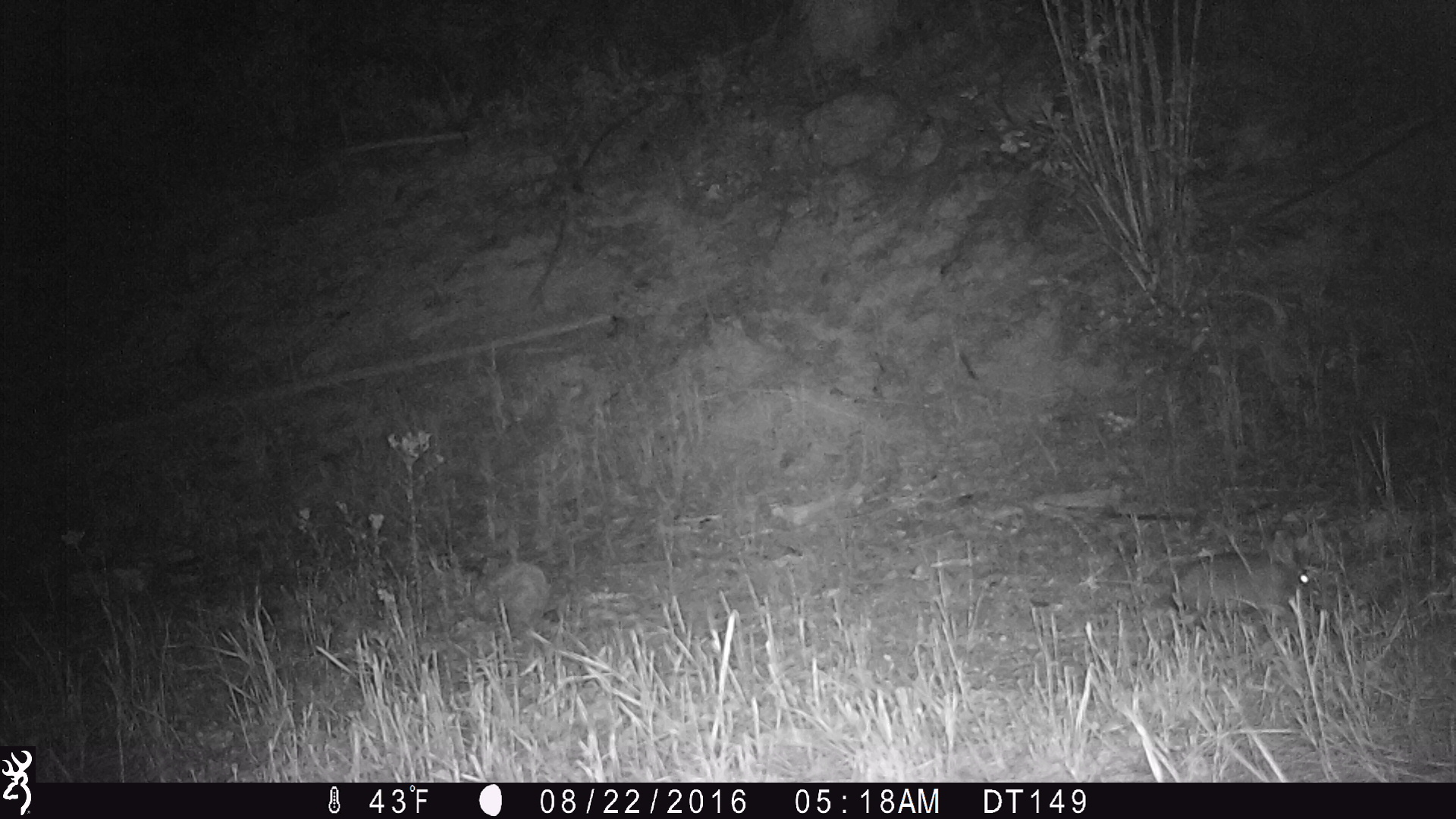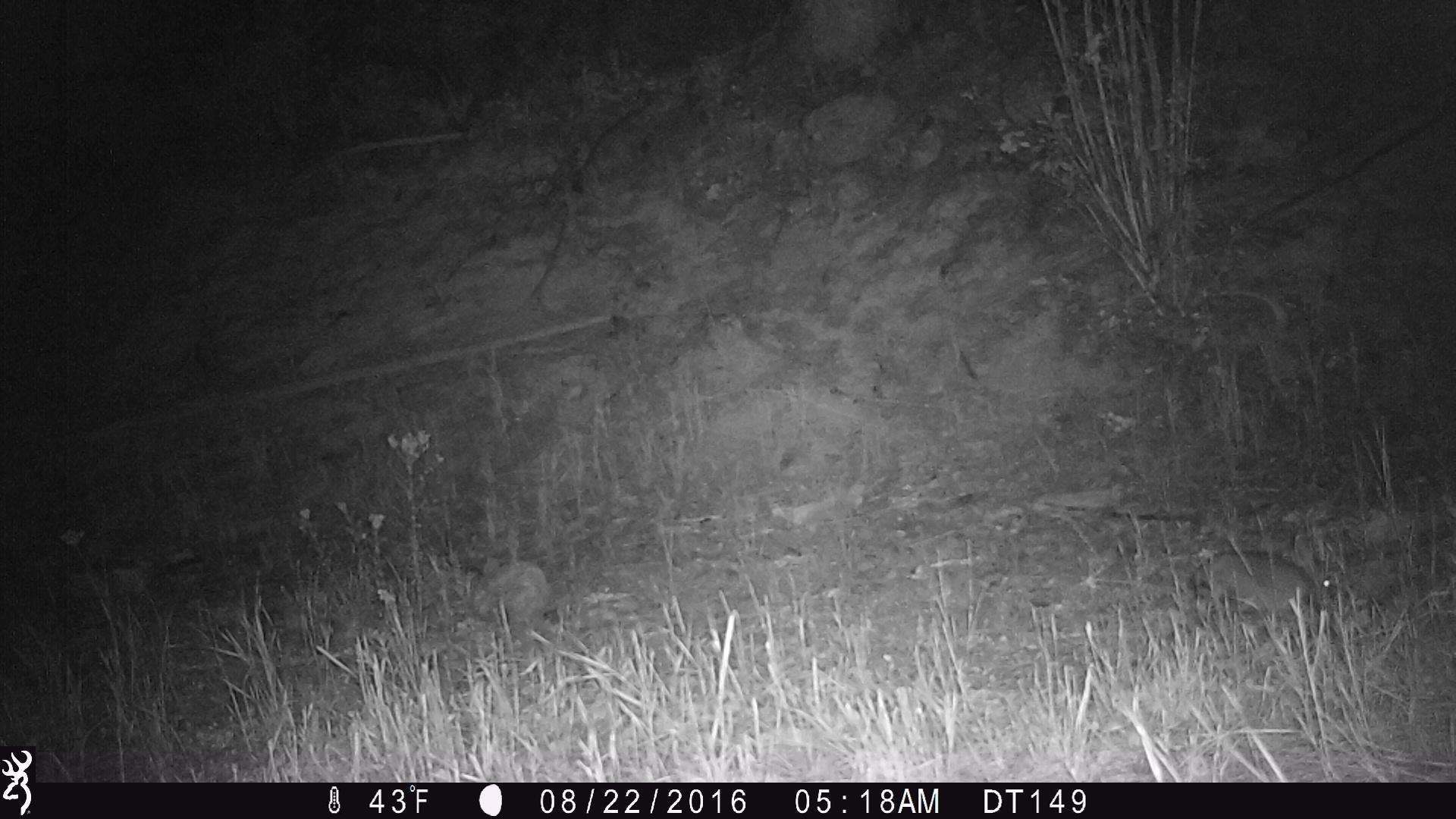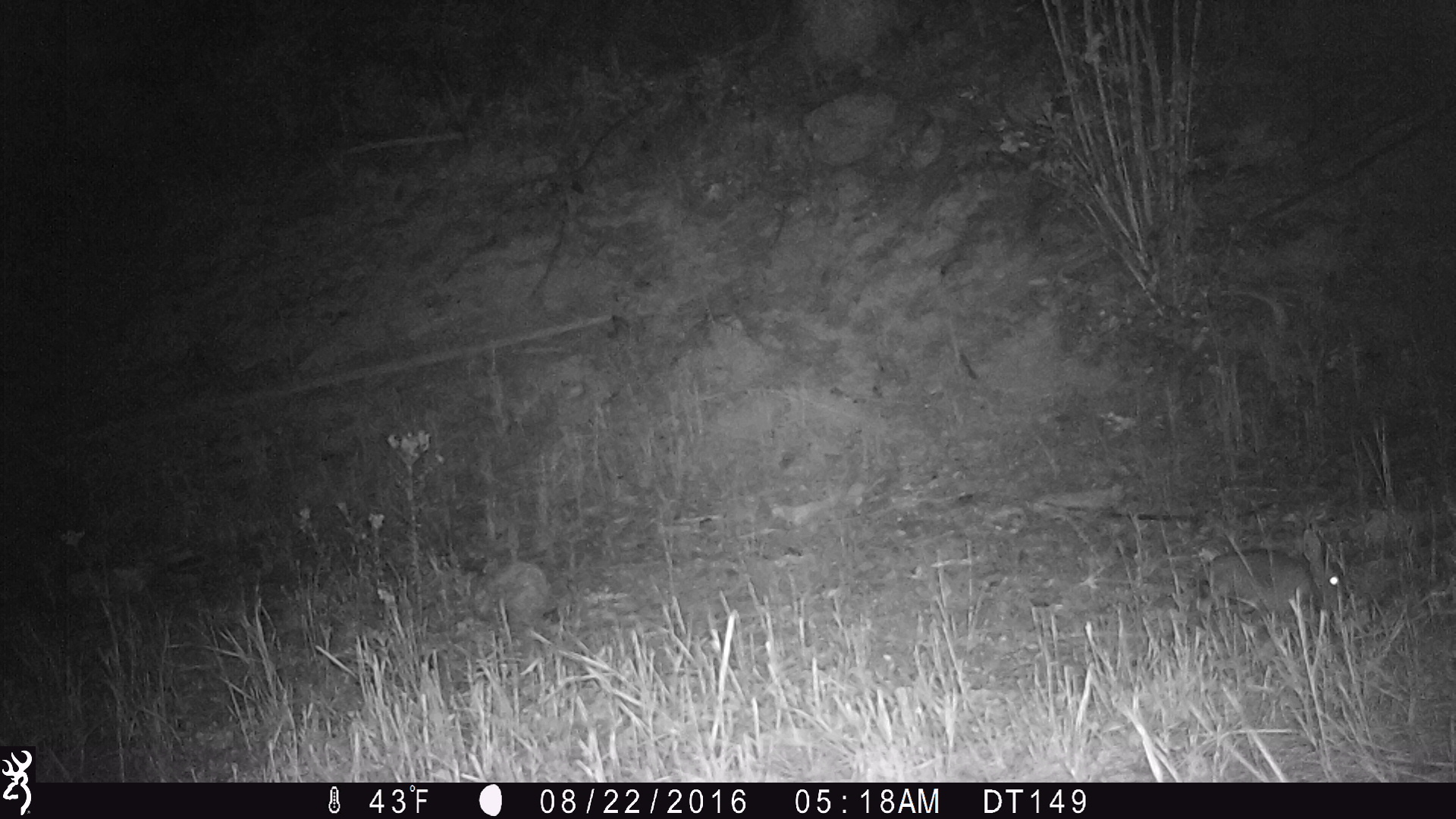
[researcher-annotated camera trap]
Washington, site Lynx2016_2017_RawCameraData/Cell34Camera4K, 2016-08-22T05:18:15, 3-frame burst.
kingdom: Animalia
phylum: Chordata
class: Mammalia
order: Lagomorpha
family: Leporidae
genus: Lepus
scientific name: Lepus americanus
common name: snowshoe hare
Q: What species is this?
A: Lepus americanus (snowshoe hare).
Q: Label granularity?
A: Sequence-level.